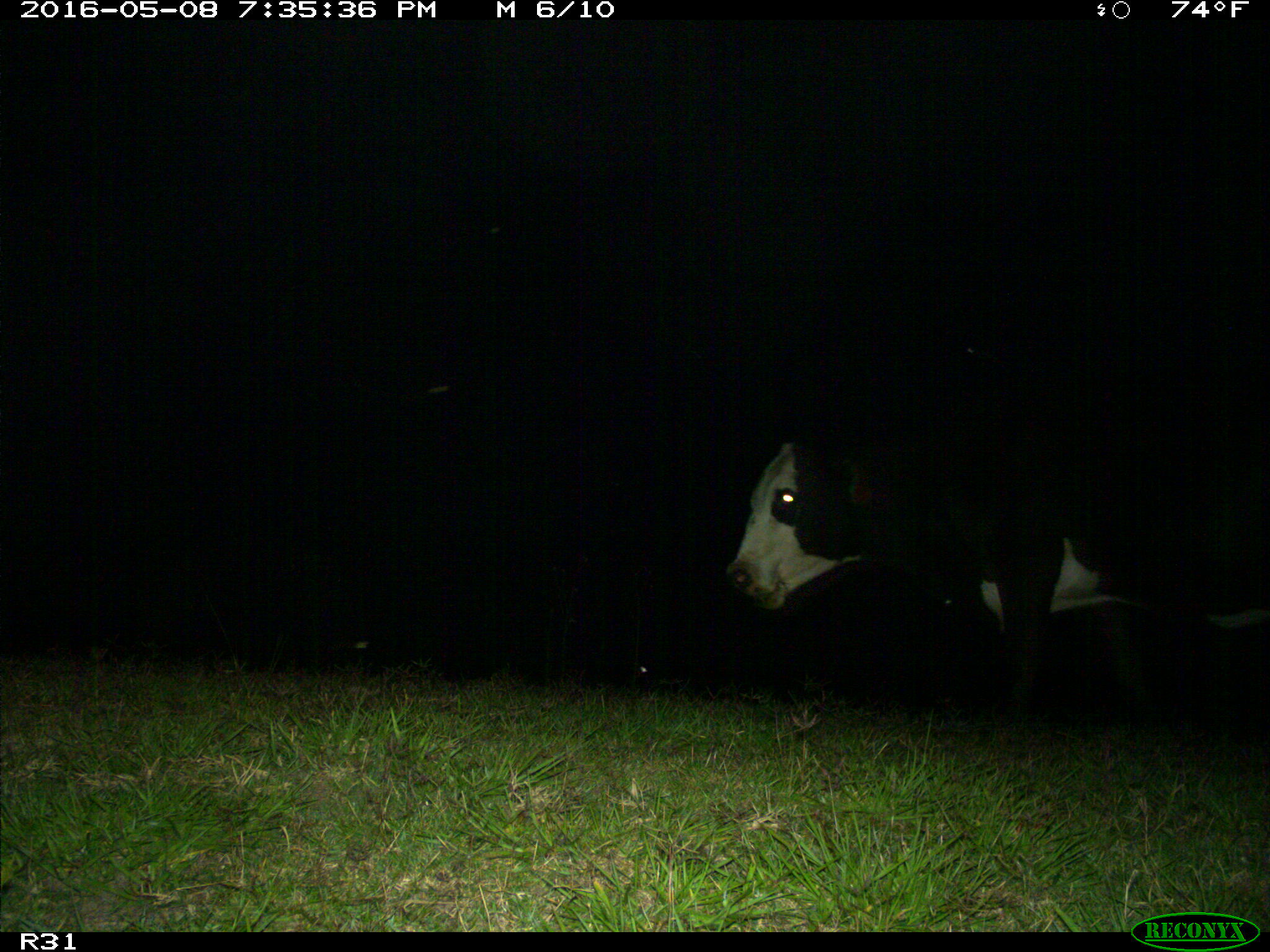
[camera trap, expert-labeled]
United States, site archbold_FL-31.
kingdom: Animalia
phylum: Chordata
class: Mammalia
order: Artiodactyla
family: Bovidae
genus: Bos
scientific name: Bos taurus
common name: domestic cow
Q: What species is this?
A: Bos taurus (domestic cow).